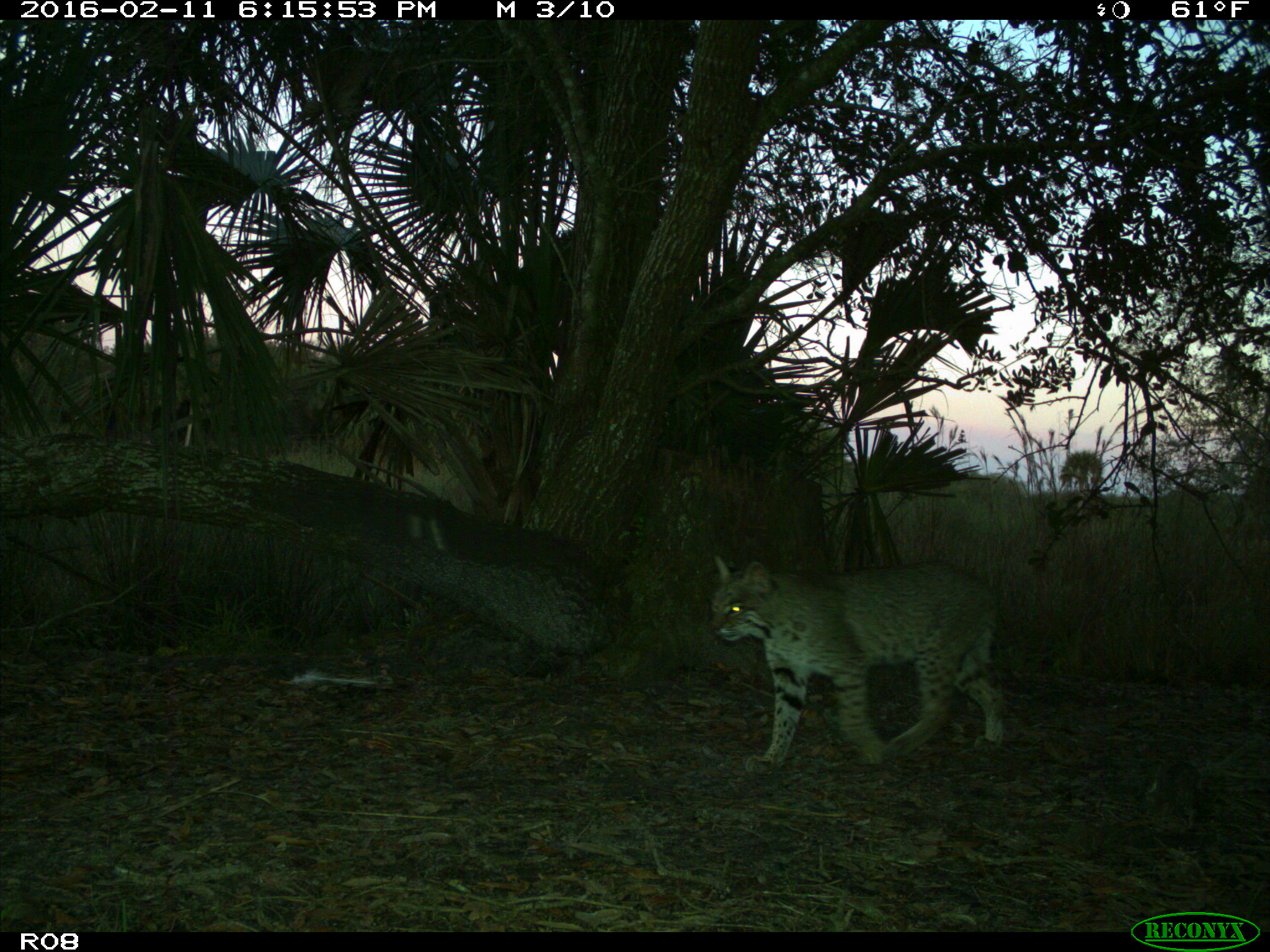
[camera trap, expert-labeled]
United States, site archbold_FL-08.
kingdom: Animalia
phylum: Chordata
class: Mammalia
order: Carnivora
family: Felidae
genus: Lynx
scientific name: Lynx rufus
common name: bobcat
Lynx rufus (bobcat).